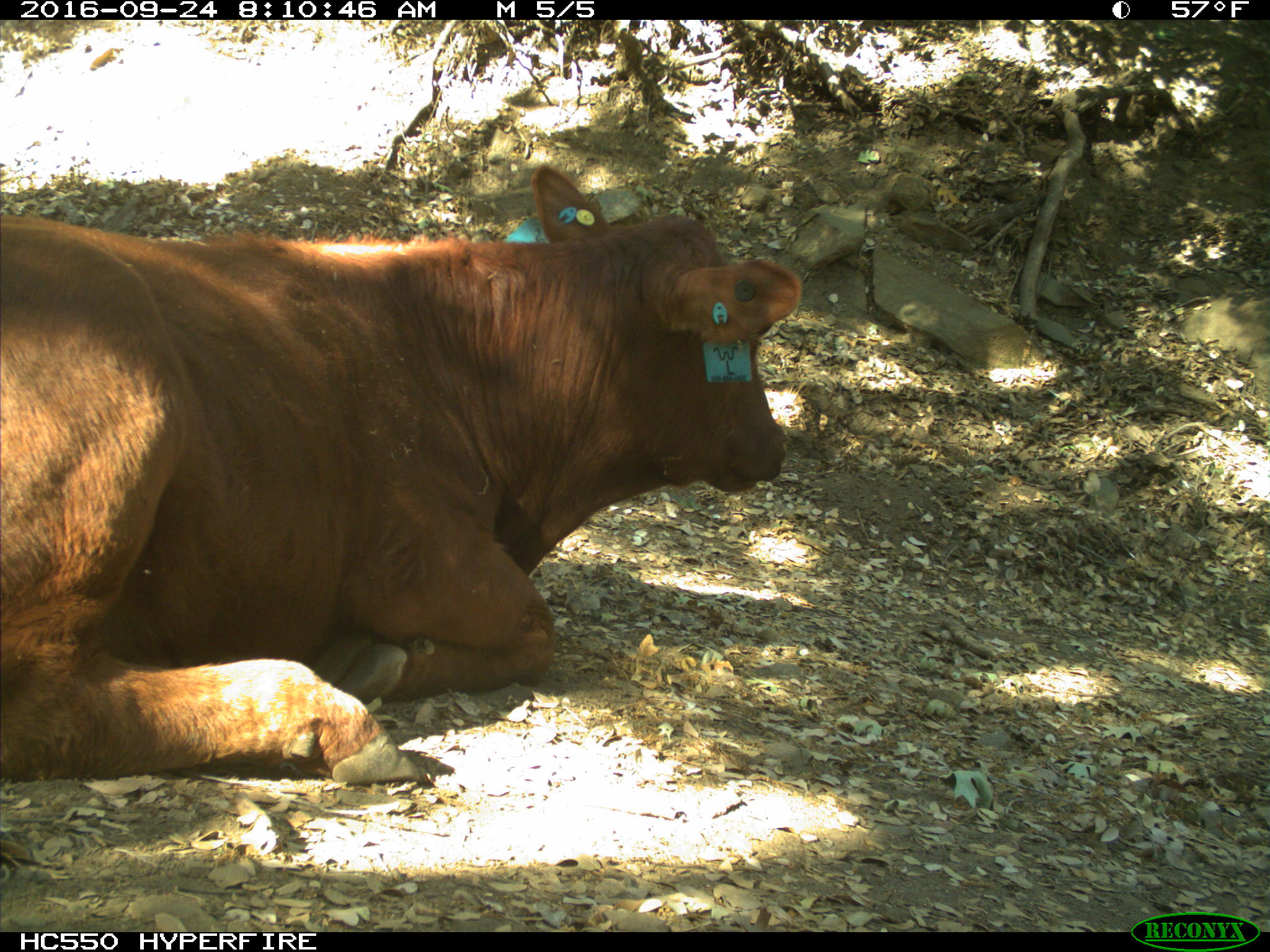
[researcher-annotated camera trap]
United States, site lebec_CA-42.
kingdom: Animalia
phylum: Chordata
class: Mammalia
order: Artiodactyla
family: Bovidae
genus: Bos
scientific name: Bos taurus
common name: domestic cow